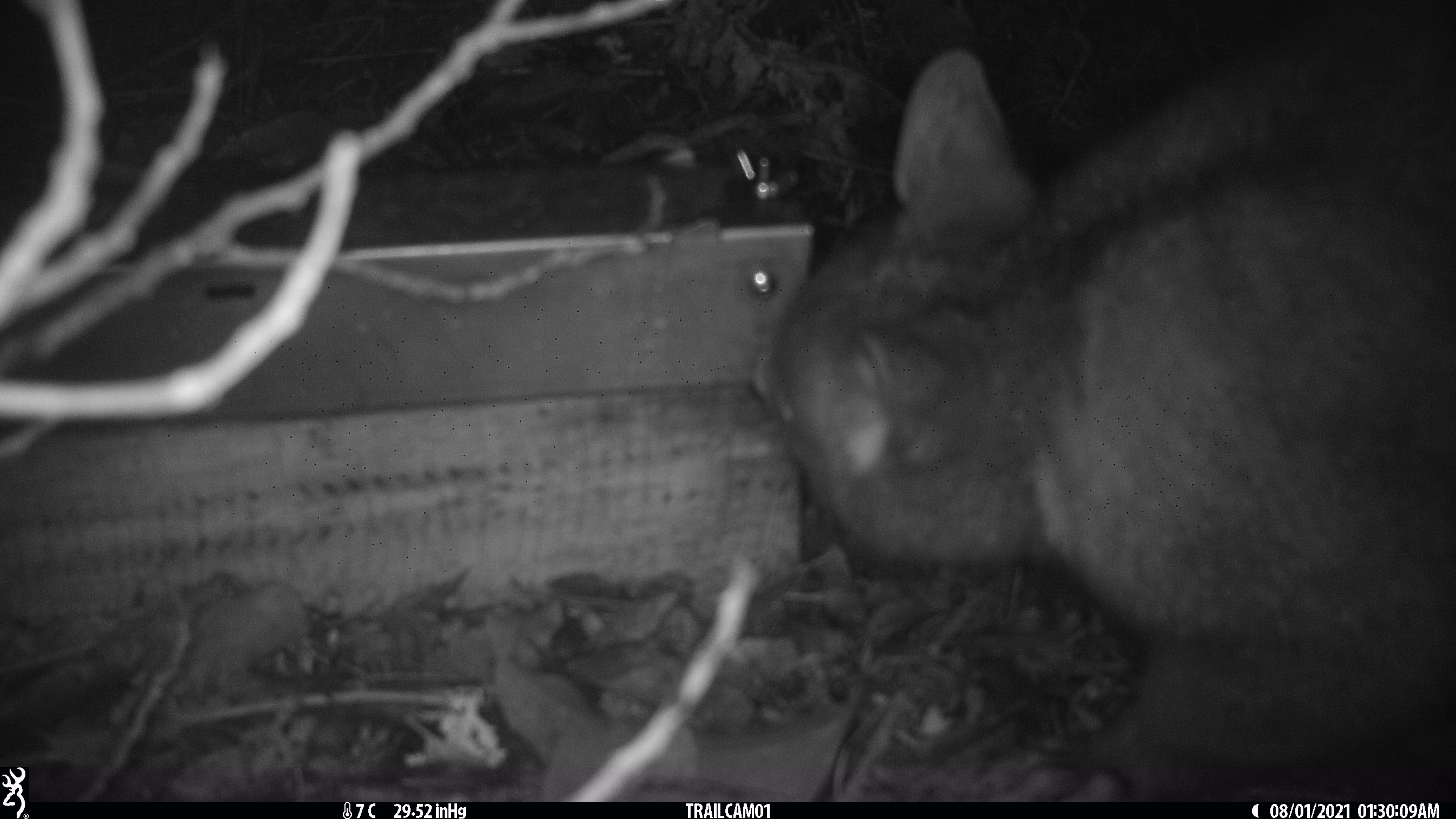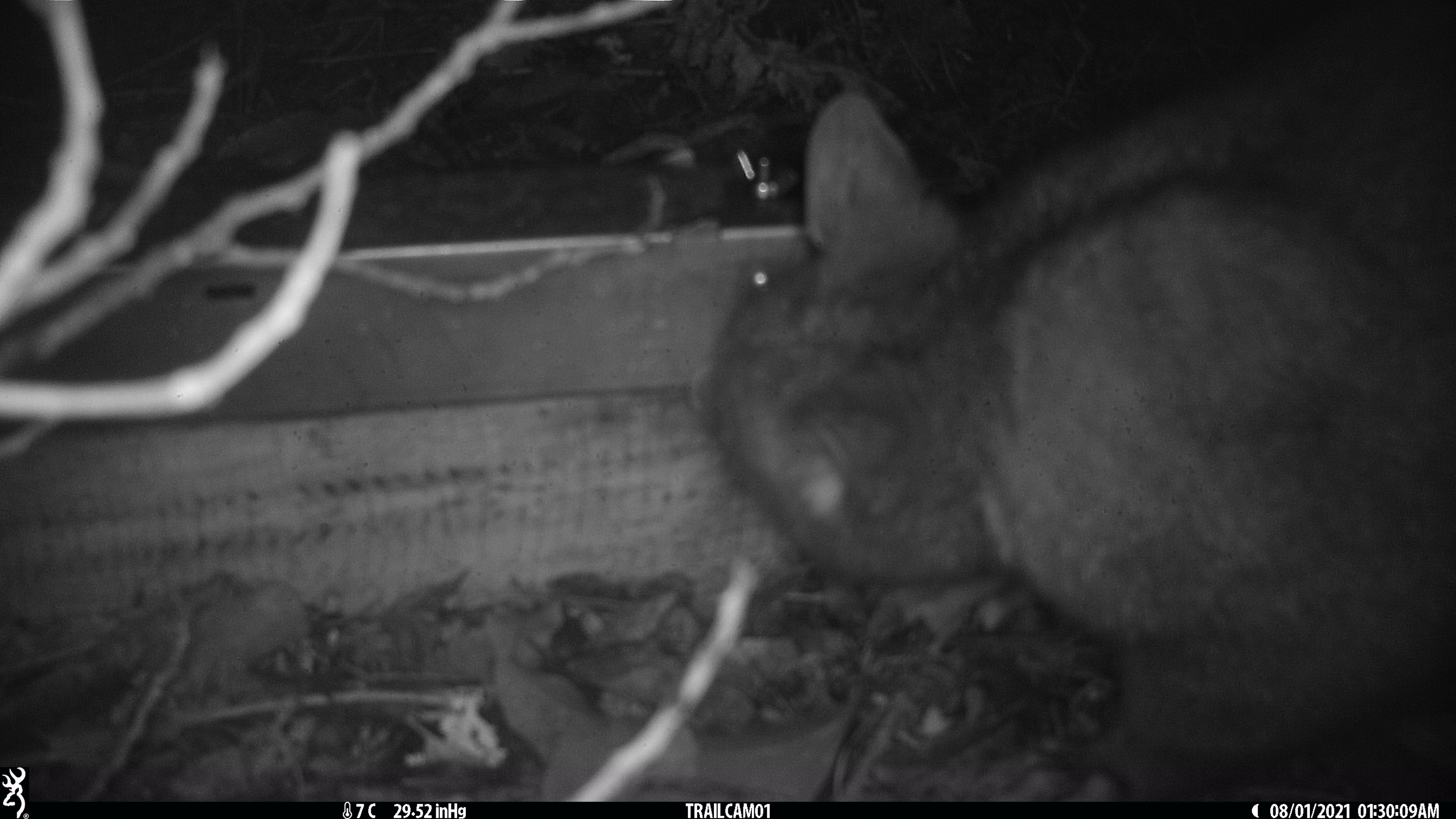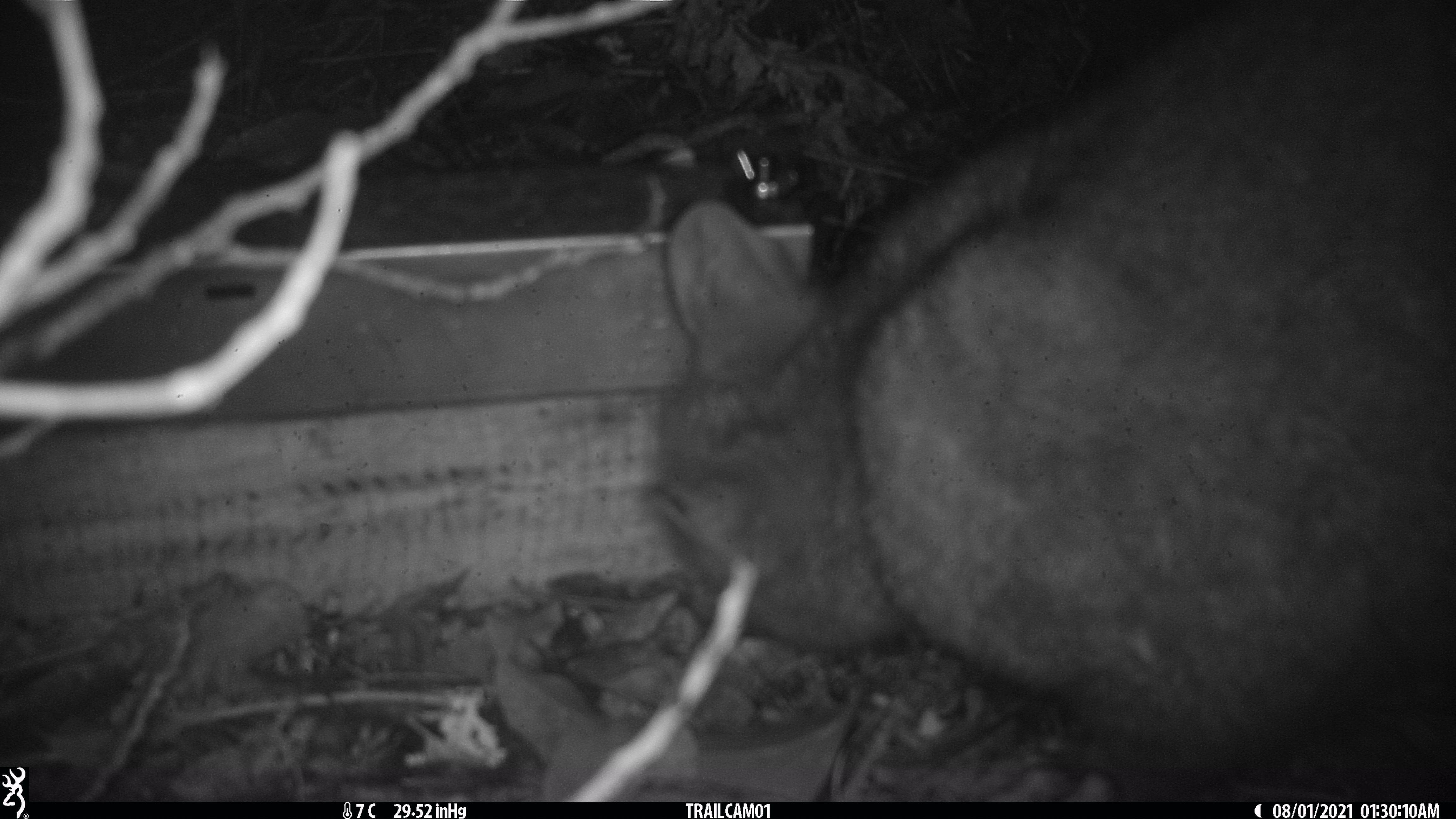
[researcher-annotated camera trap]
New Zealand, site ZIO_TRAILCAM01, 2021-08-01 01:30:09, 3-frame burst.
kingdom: Animalia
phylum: Chordata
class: Mammalia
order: Diprotodontia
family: Phalangeridae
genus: Trichosurus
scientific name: Trichosurus vulpecula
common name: common brushtail possum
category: possum